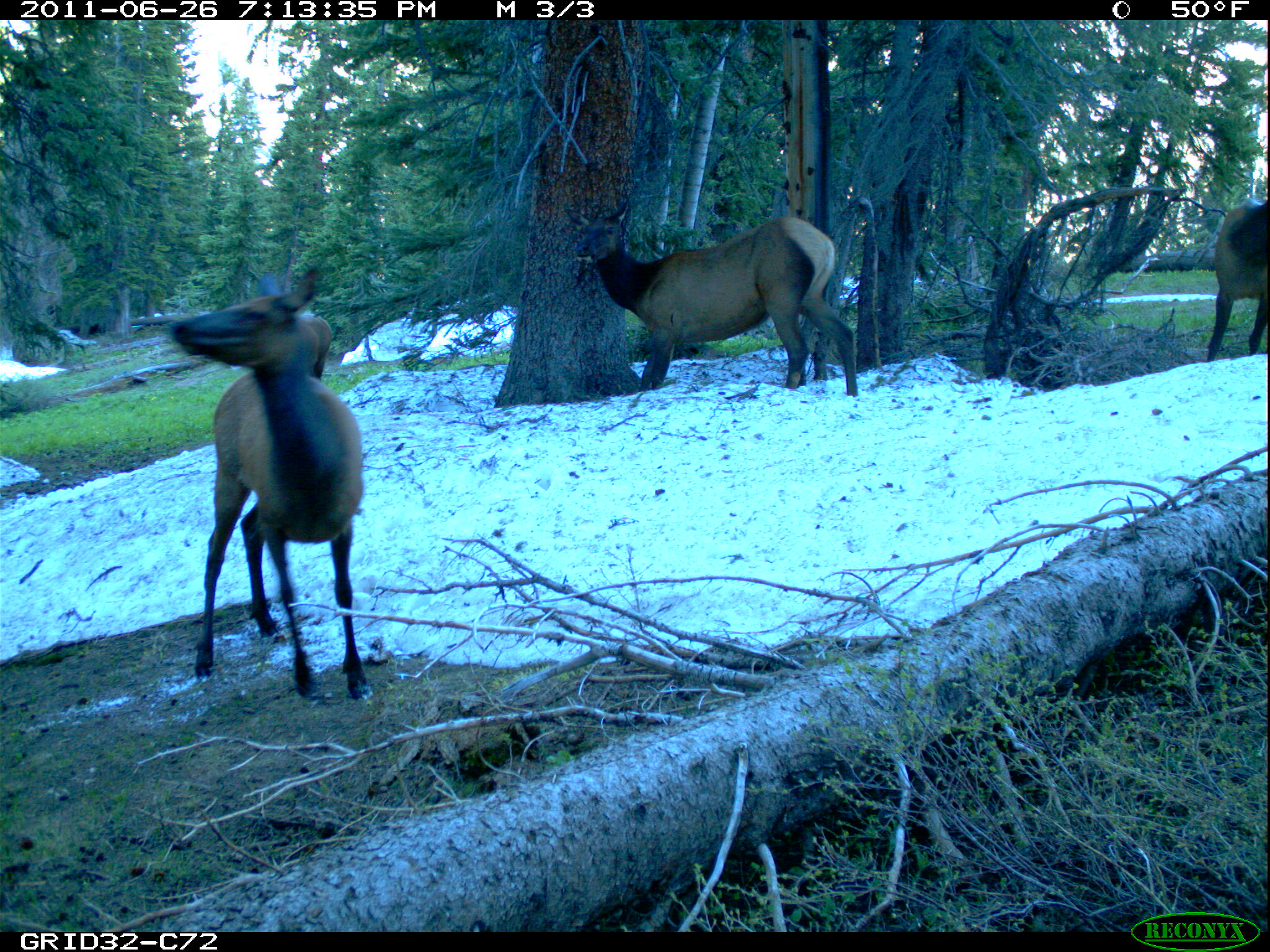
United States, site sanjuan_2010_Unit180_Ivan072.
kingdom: Animalia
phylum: Chordata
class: Mammalia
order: Artiodactyla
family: Cervidae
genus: Cervus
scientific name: Cervus elaphus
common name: red deer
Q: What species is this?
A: Cervus elaphus (red deer).